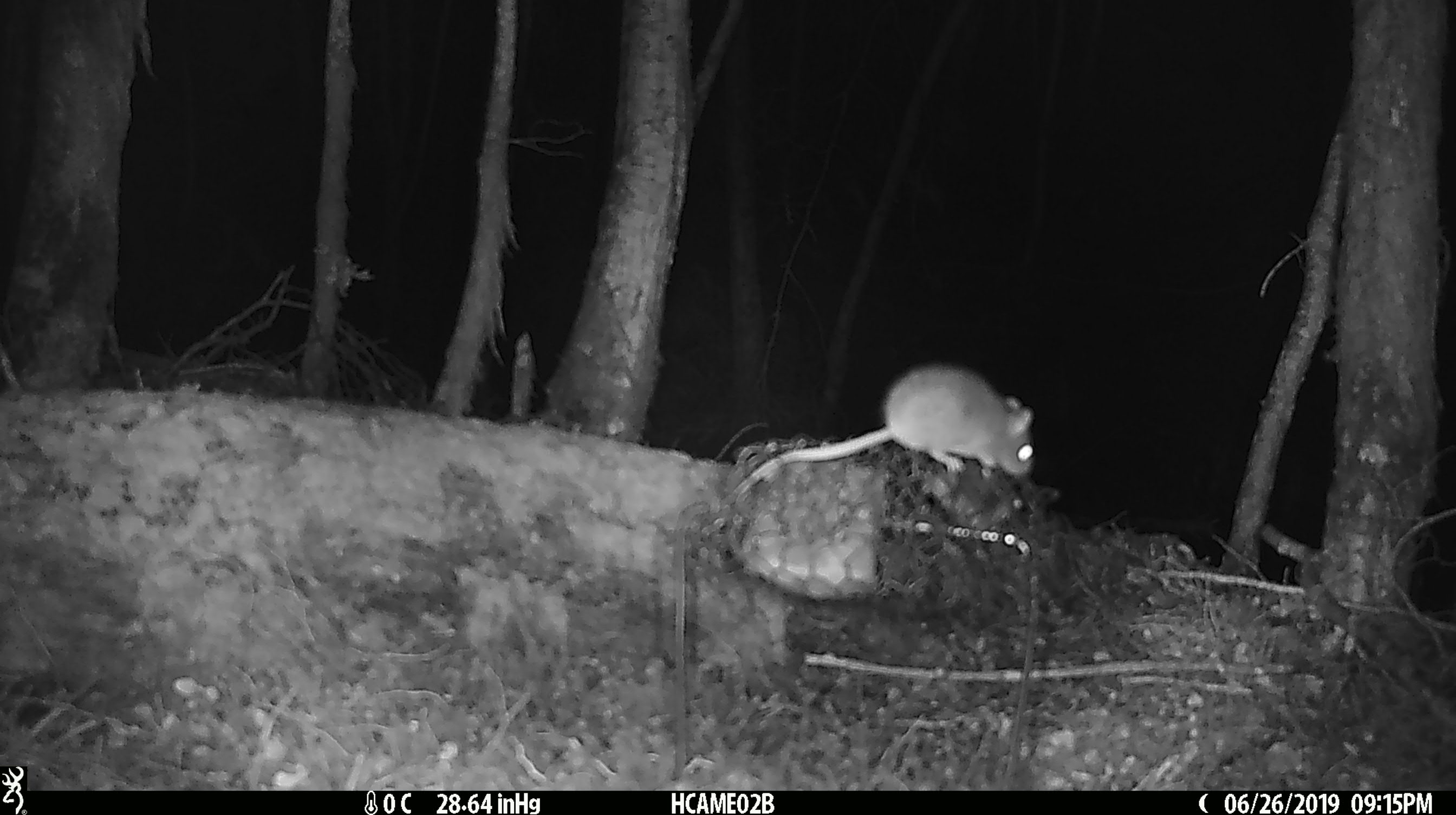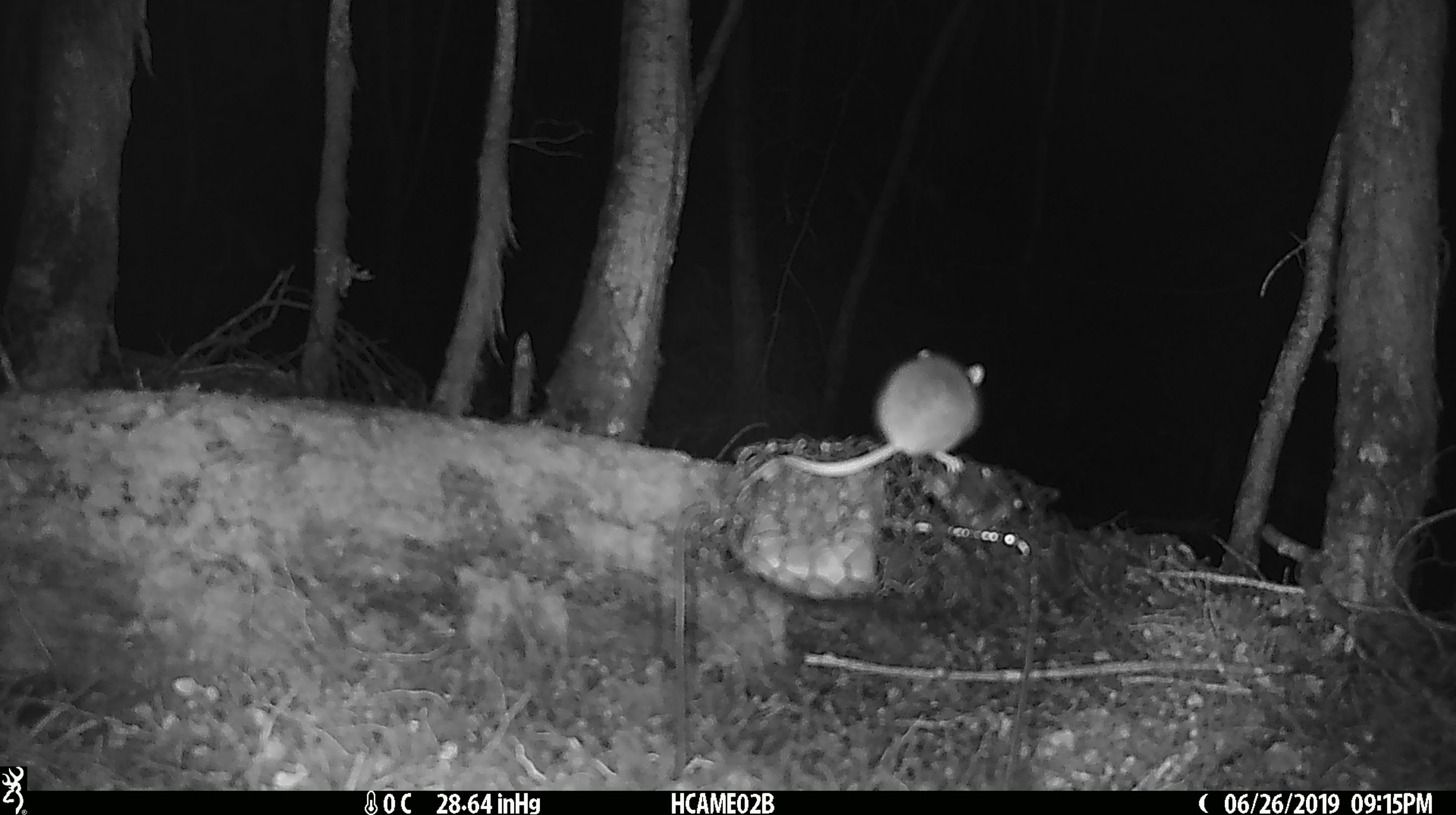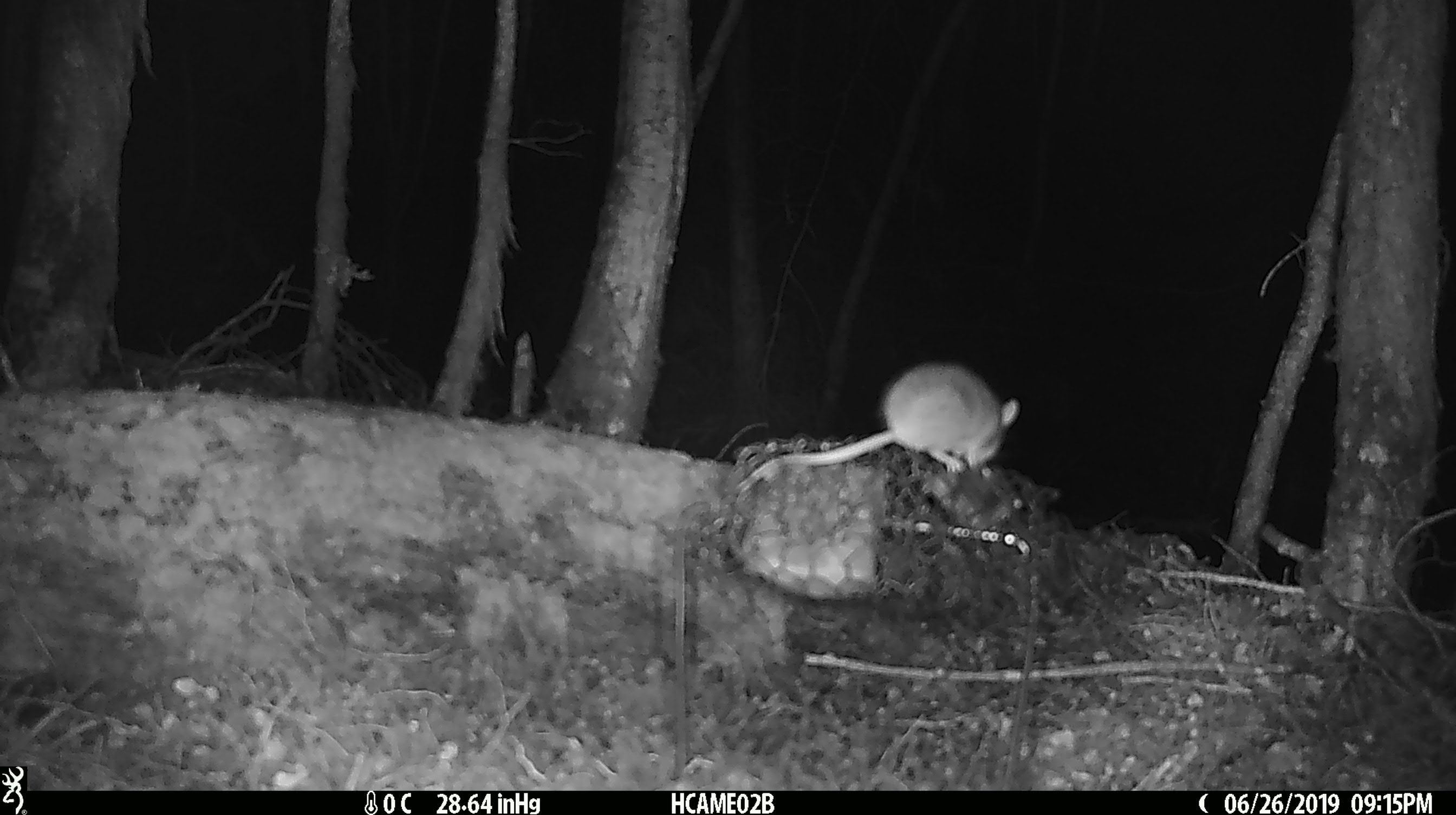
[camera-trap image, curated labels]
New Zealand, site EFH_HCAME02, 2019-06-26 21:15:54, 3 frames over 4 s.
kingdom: Animalia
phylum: Chordata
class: Mammalia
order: Rodentia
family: Muridae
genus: Mus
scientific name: Mus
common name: mouse